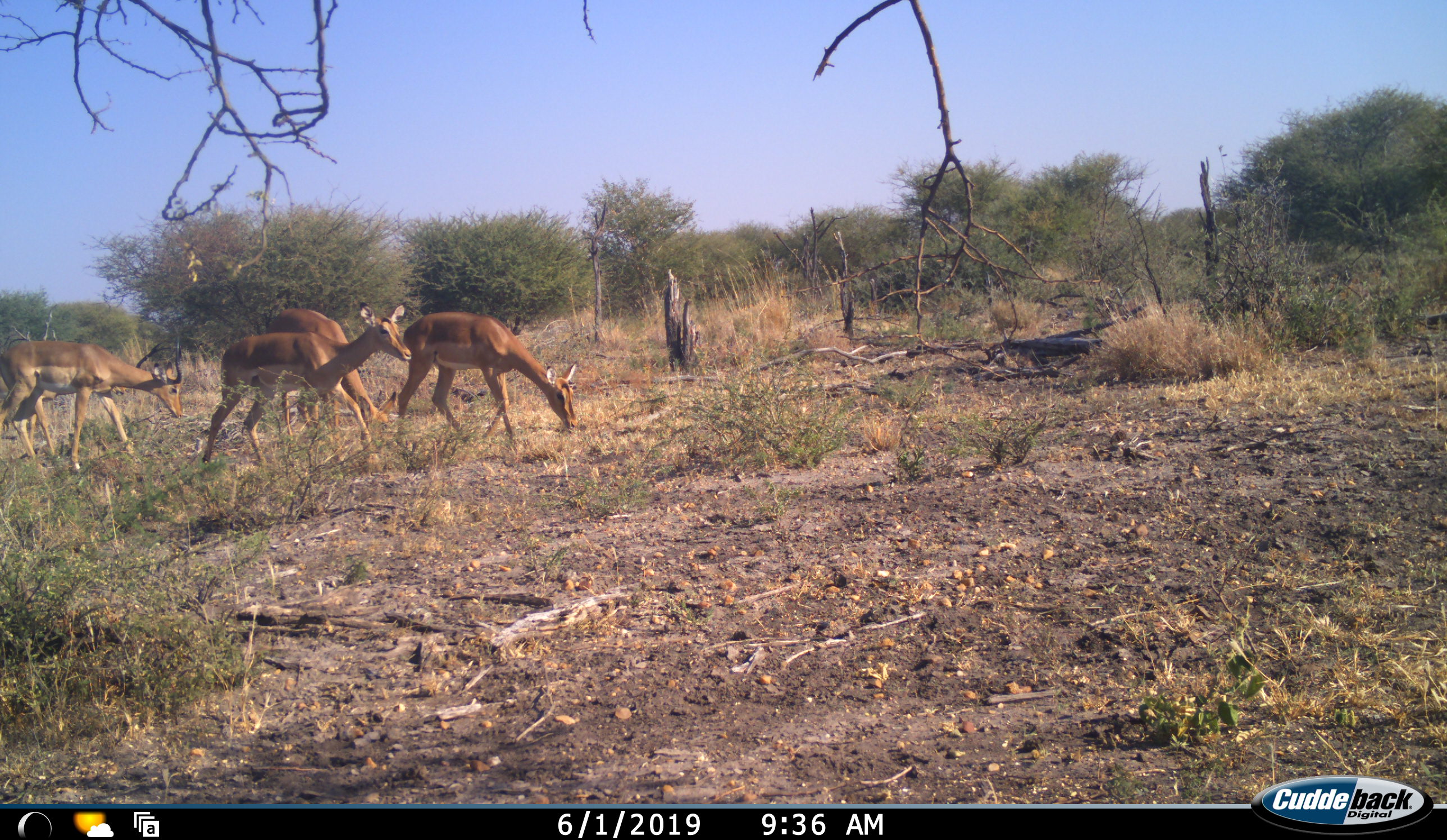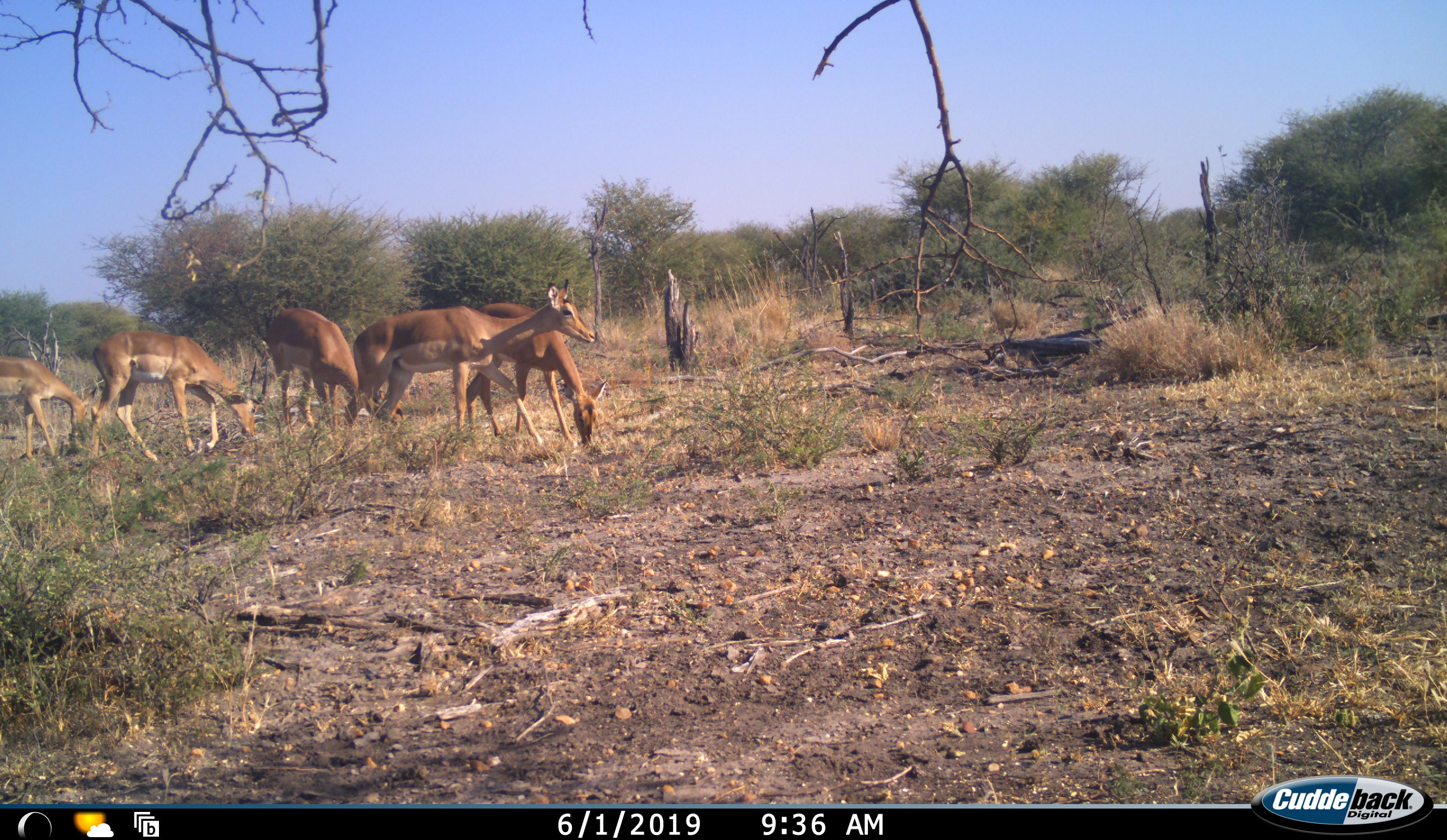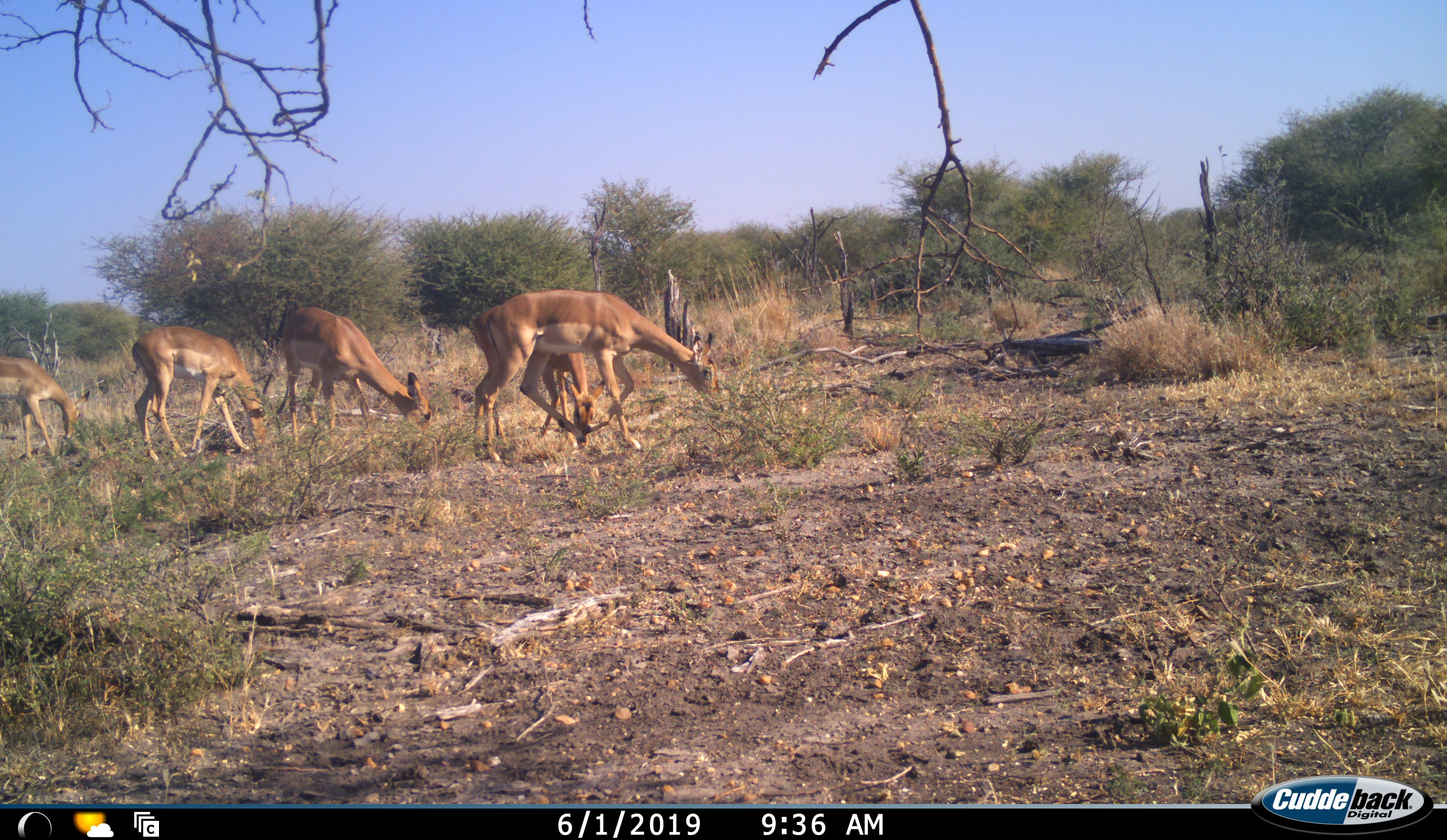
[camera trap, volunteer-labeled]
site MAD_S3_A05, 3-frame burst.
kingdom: Animalia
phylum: Chordata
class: Mammalia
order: Artiodactyla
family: Bovidae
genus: Aepyceros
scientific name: Aepyceros melampus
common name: impala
Impala (Aepyceros melampus), count 5. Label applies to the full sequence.